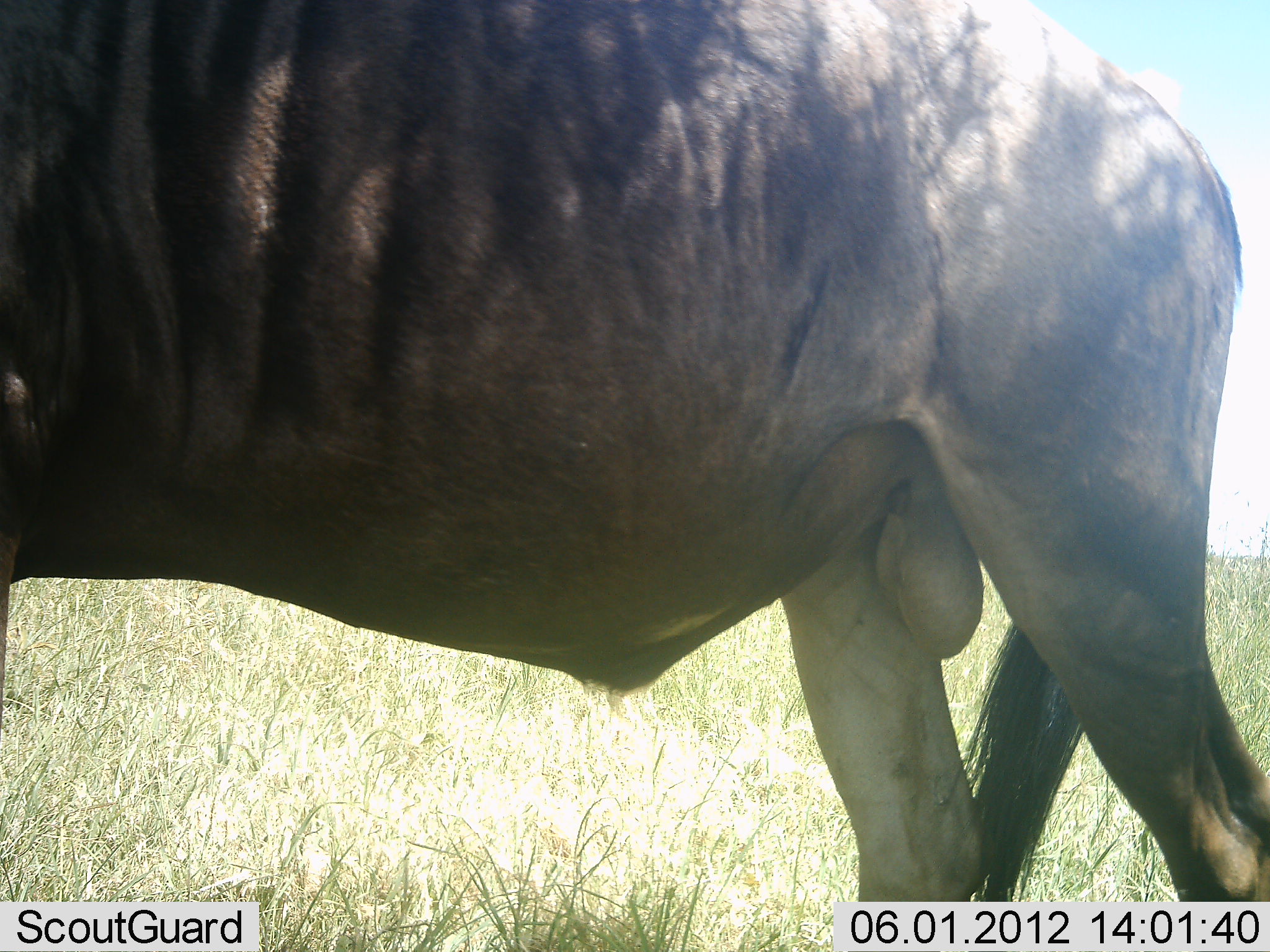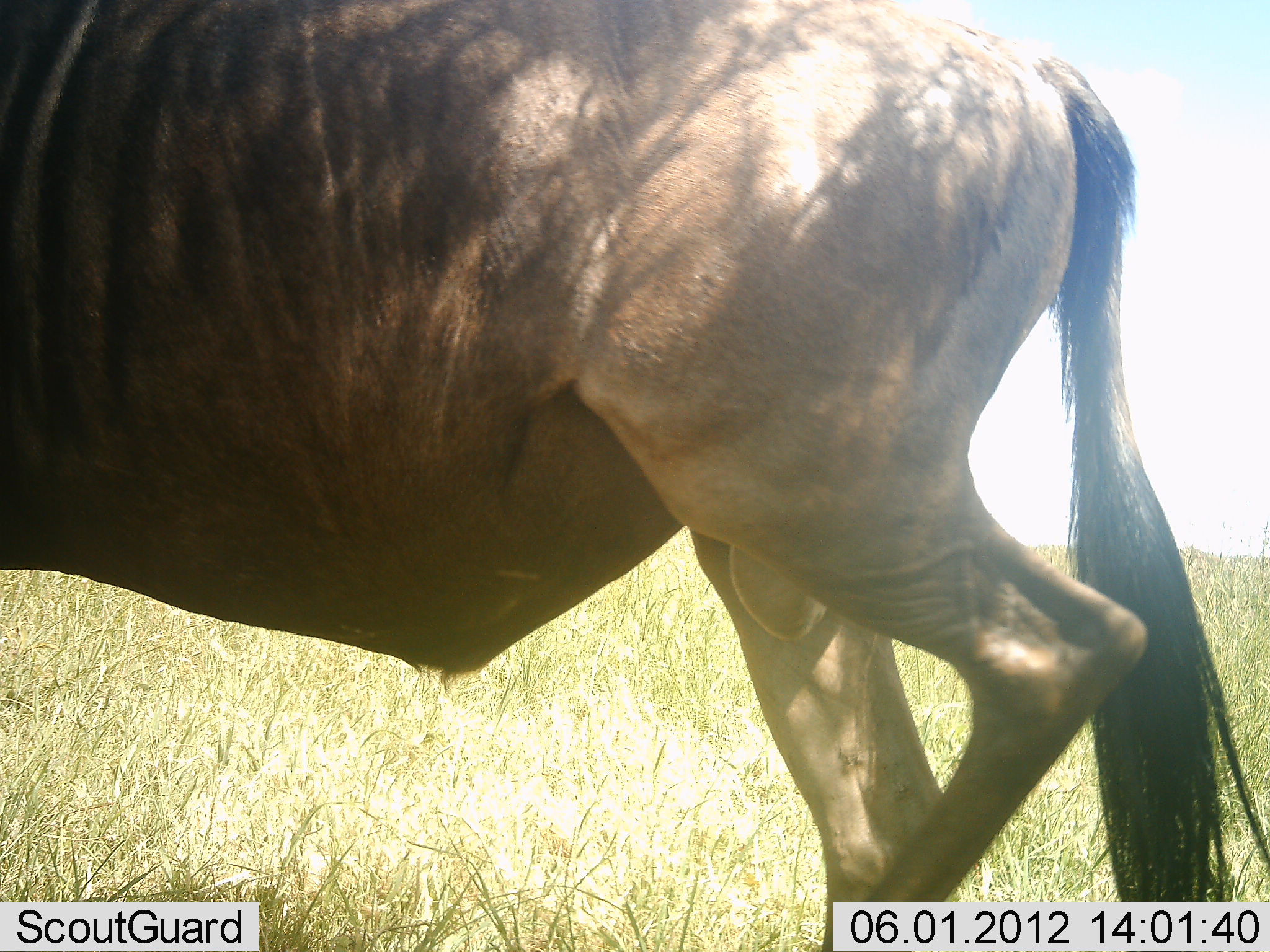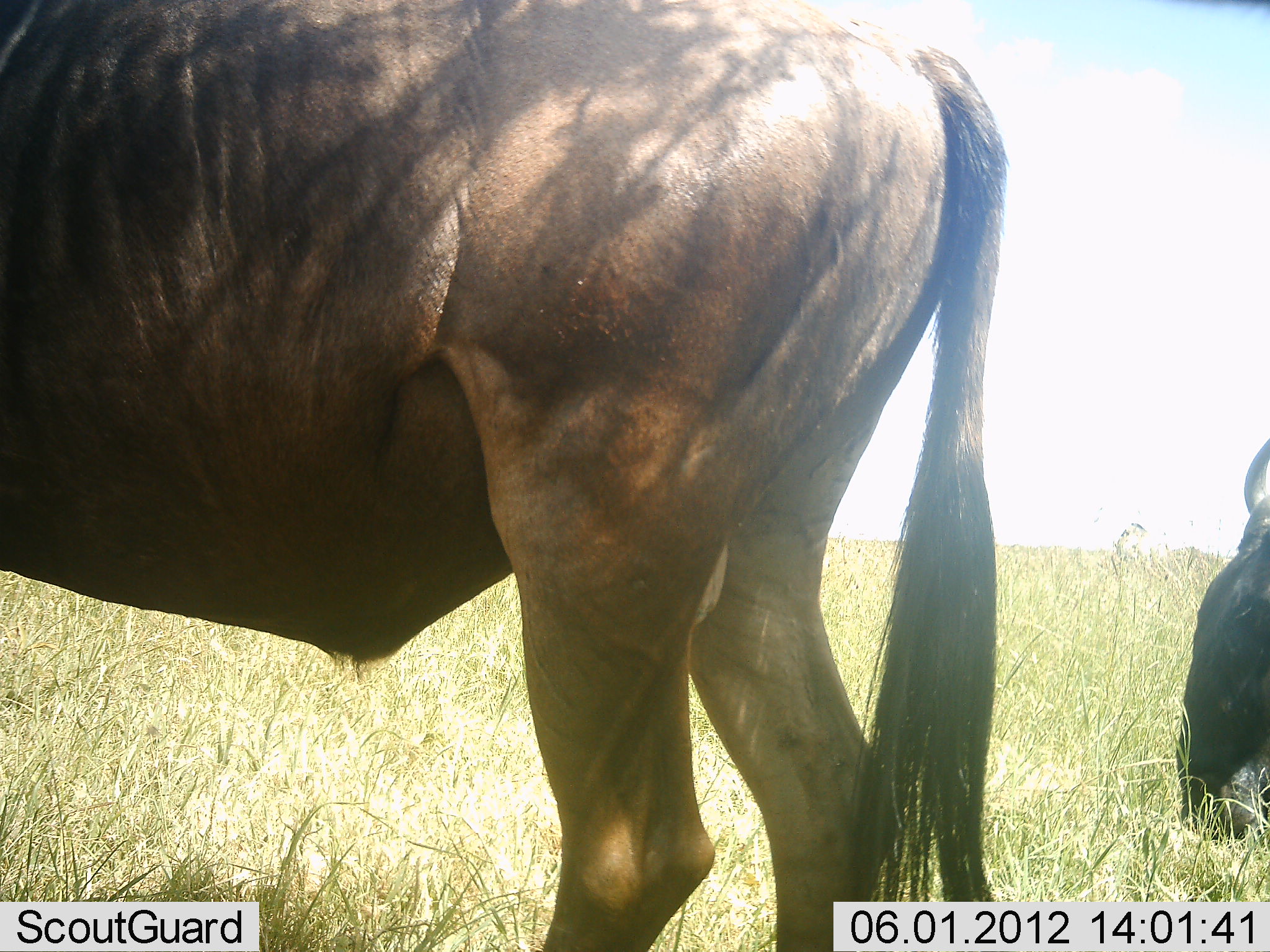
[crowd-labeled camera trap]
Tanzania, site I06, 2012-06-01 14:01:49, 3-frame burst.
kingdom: Animalia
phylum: Chordata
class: Mammalia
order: Artiodactyla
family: Bovidae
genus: Connochaetes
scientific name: Connochaetes taurinus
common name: blue wildebeest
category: wildebeest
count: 2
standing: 10%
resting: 0%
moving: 90%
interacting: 0%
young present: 0%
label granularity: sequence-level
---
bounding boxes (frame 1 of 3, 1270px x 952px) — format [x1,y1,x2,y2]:
animal: [1,1,1270,952]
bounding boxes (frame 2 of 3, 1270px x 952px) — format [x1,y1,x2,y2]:
animal: [1,1,1270,952]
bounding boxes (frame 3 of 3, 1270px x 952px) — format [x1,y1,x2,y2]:
animal: [1,1,1011,952]; [1176,439,1270,851]